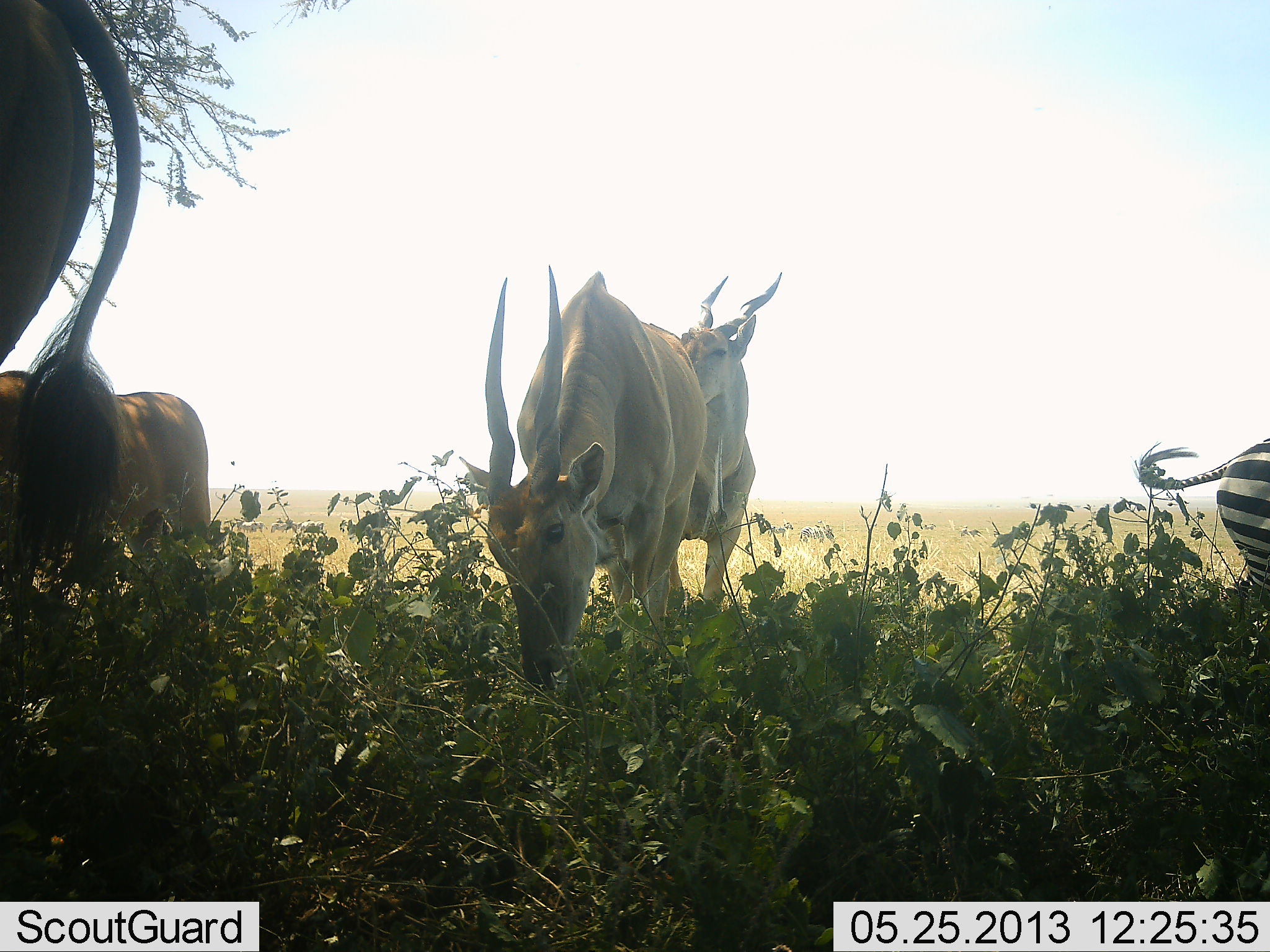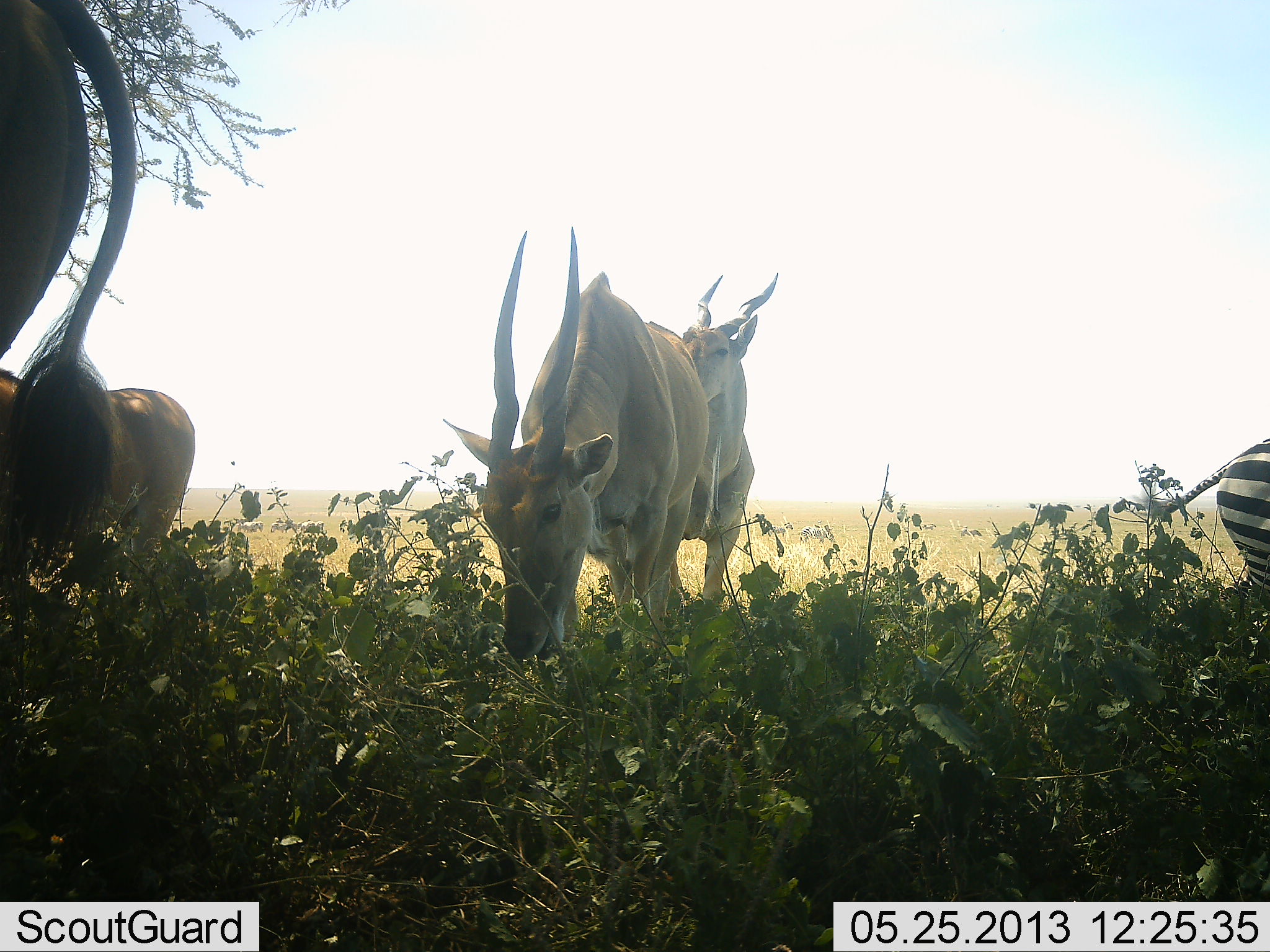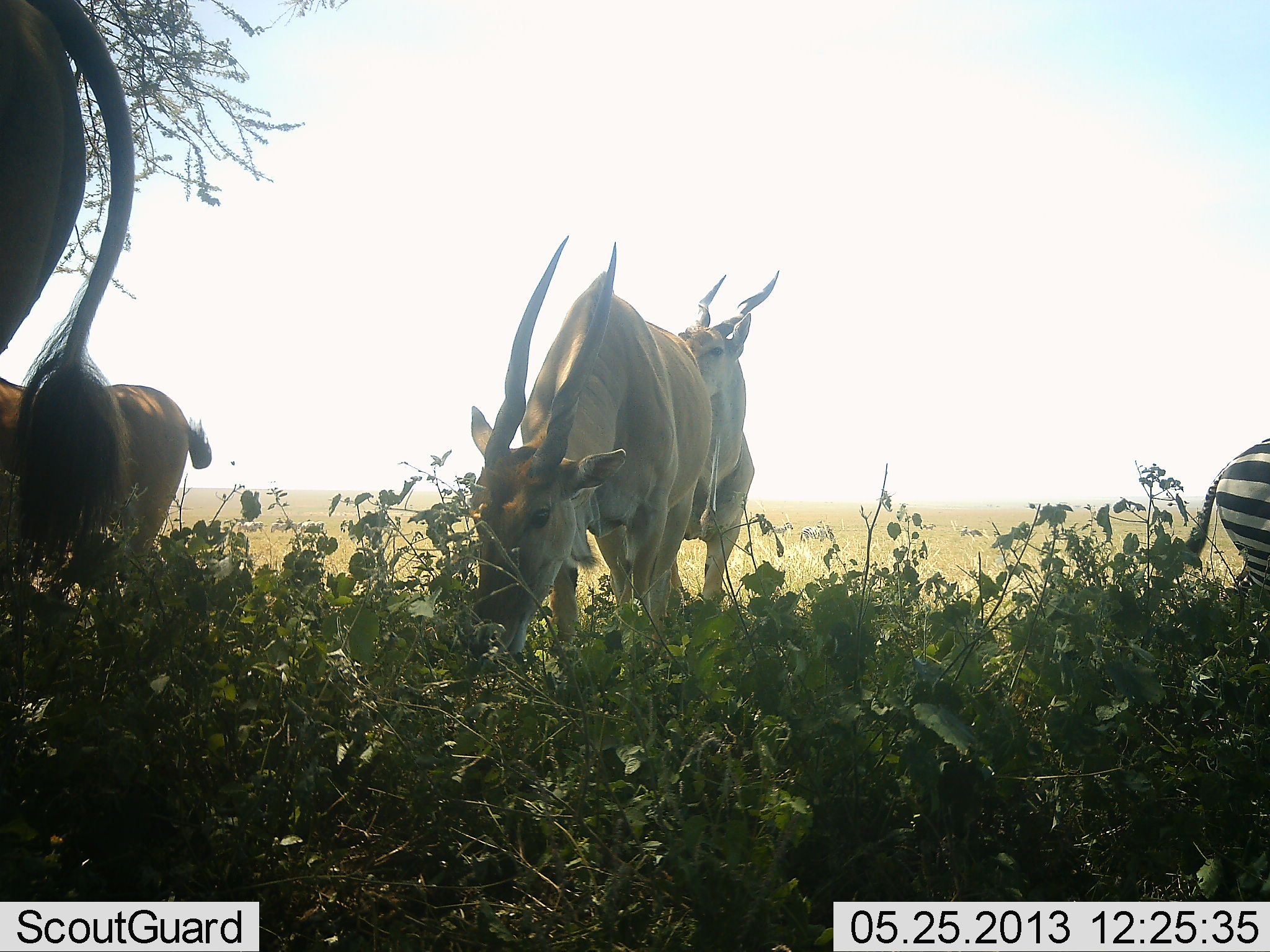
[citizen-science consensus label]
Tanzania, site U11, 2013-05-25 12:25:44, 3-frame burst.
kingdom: Animalia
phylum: Chordata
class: Mammalia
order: Artiodactyla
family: Bovidae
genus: Tragelaphus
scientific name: Tragelaphus oryx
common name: eland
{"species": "eland (Tragelaphus oryx)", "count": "4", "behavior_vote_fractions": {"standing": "58%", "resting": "0%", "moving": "4%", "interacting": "15%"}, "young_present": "4%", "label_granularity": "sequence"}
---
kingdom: Animalia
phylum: Chordata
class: Mammalia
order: Perissodactyla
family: Equidae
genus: Equus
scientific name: Equus quagga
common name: plains zebra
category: zebra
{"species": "zebra (plains zebra) (Equus quagga)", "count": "1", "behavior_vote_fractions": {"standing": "64%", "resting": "0%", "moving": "14%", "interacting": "0%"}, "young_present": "0%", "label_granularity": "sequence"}